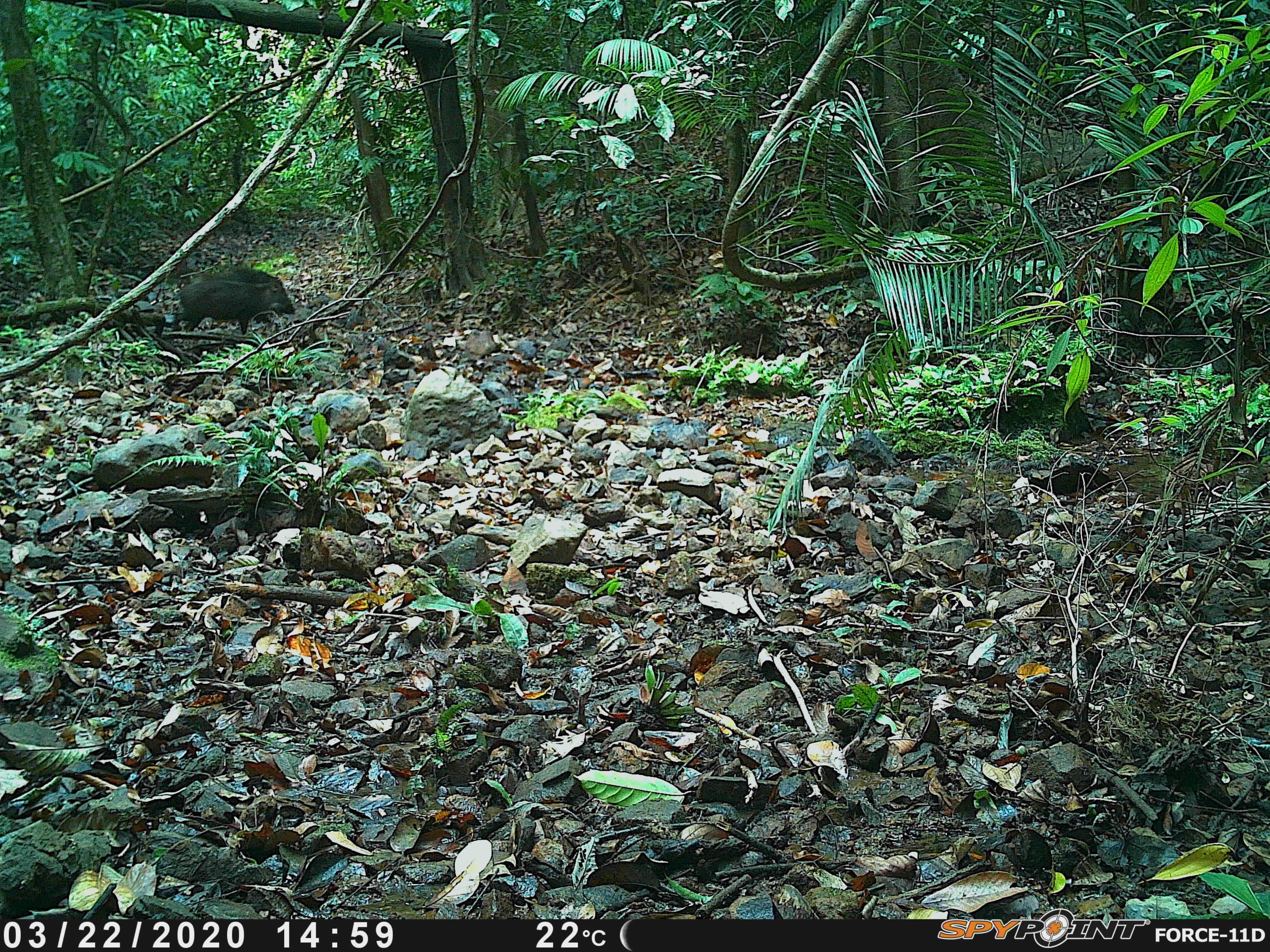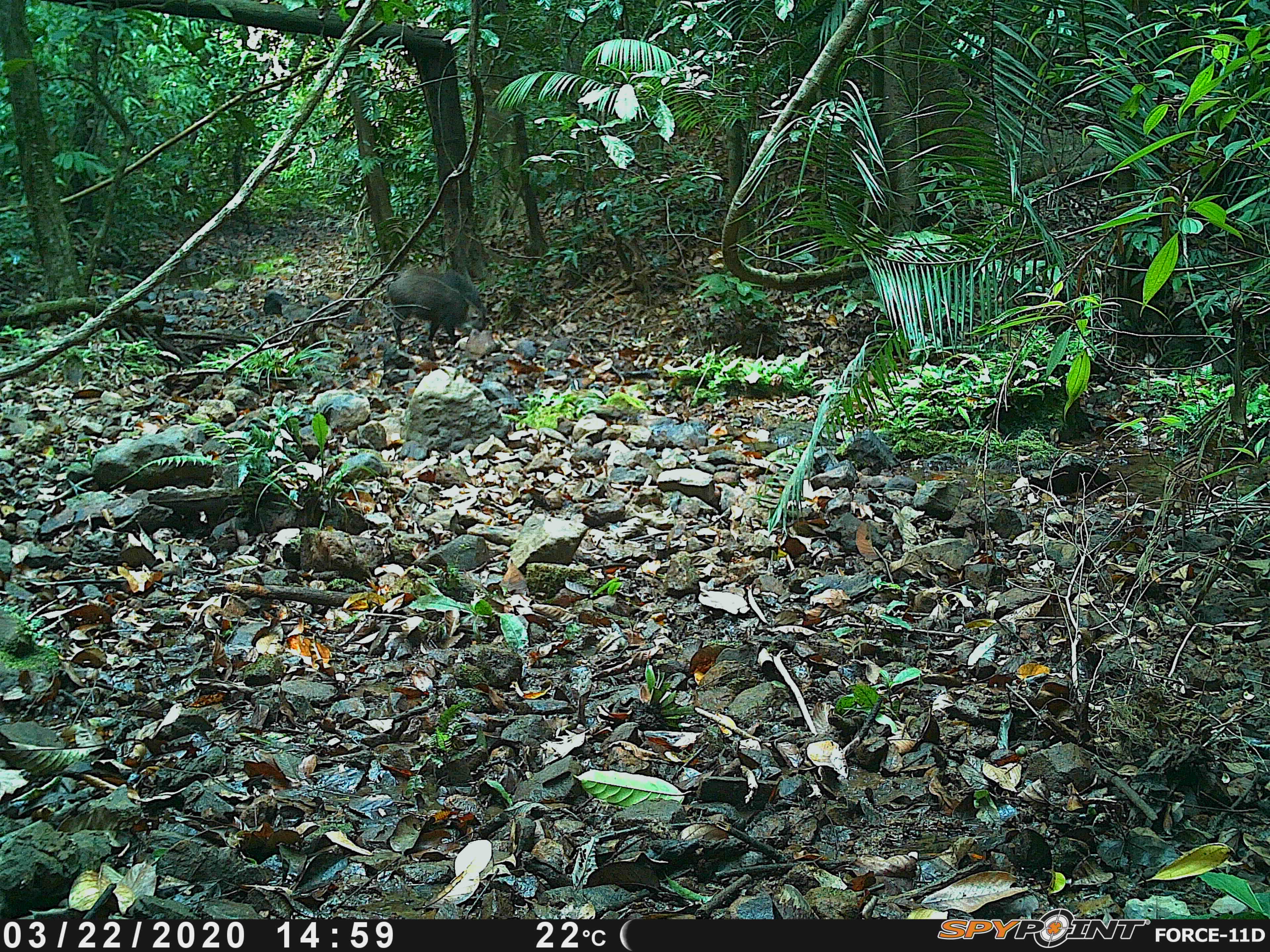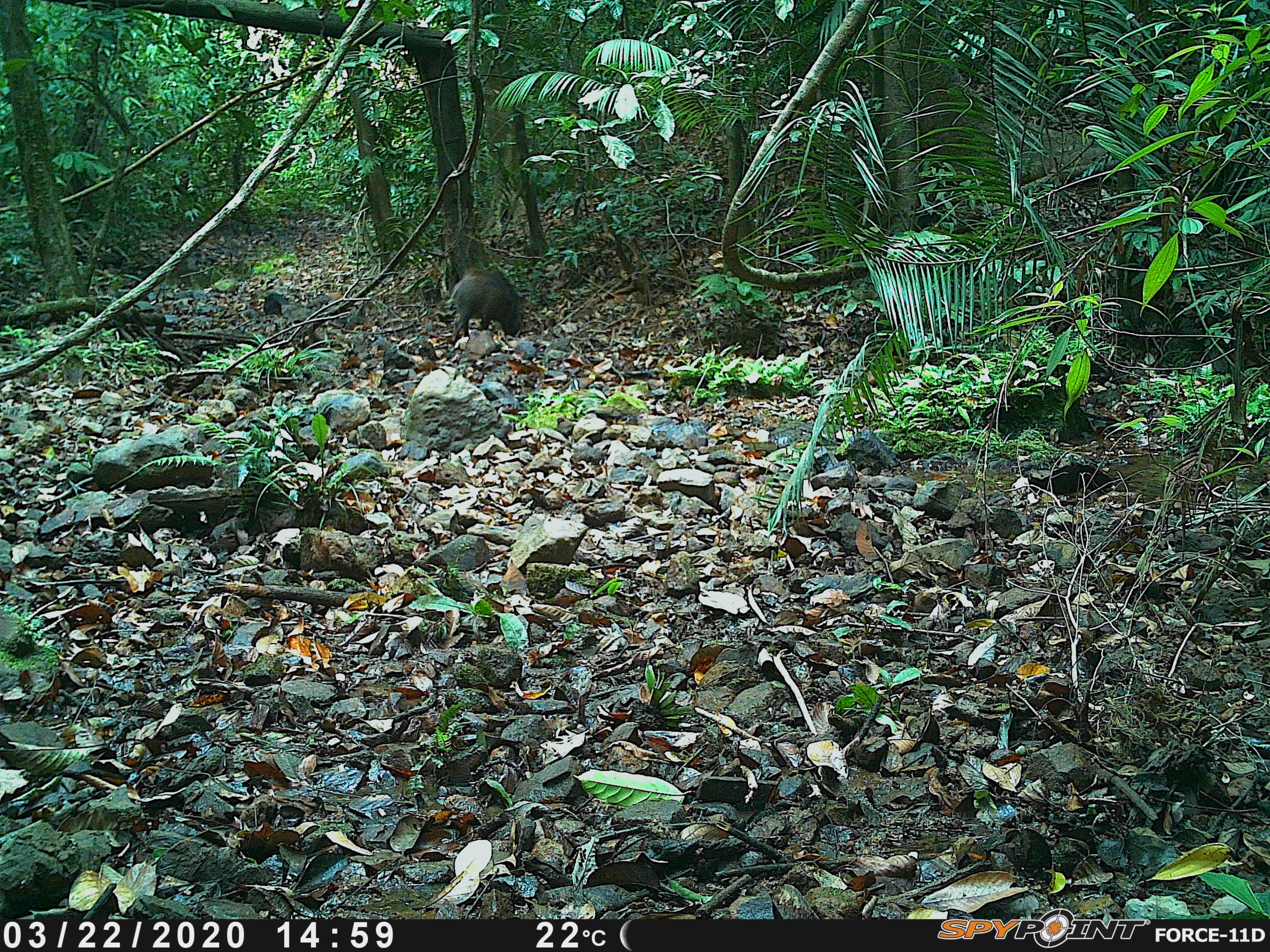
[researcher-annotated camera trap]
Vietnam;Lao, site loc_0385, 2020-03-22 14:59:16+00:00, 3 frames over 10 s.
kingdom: Animalia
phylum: Chordata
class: Mammalia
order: Artiodactyla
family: Suidae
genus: Sus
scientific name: Sus scrofa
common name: eurasian wild pig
Eurasian wild pig (Sus scrofa). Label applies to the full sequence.